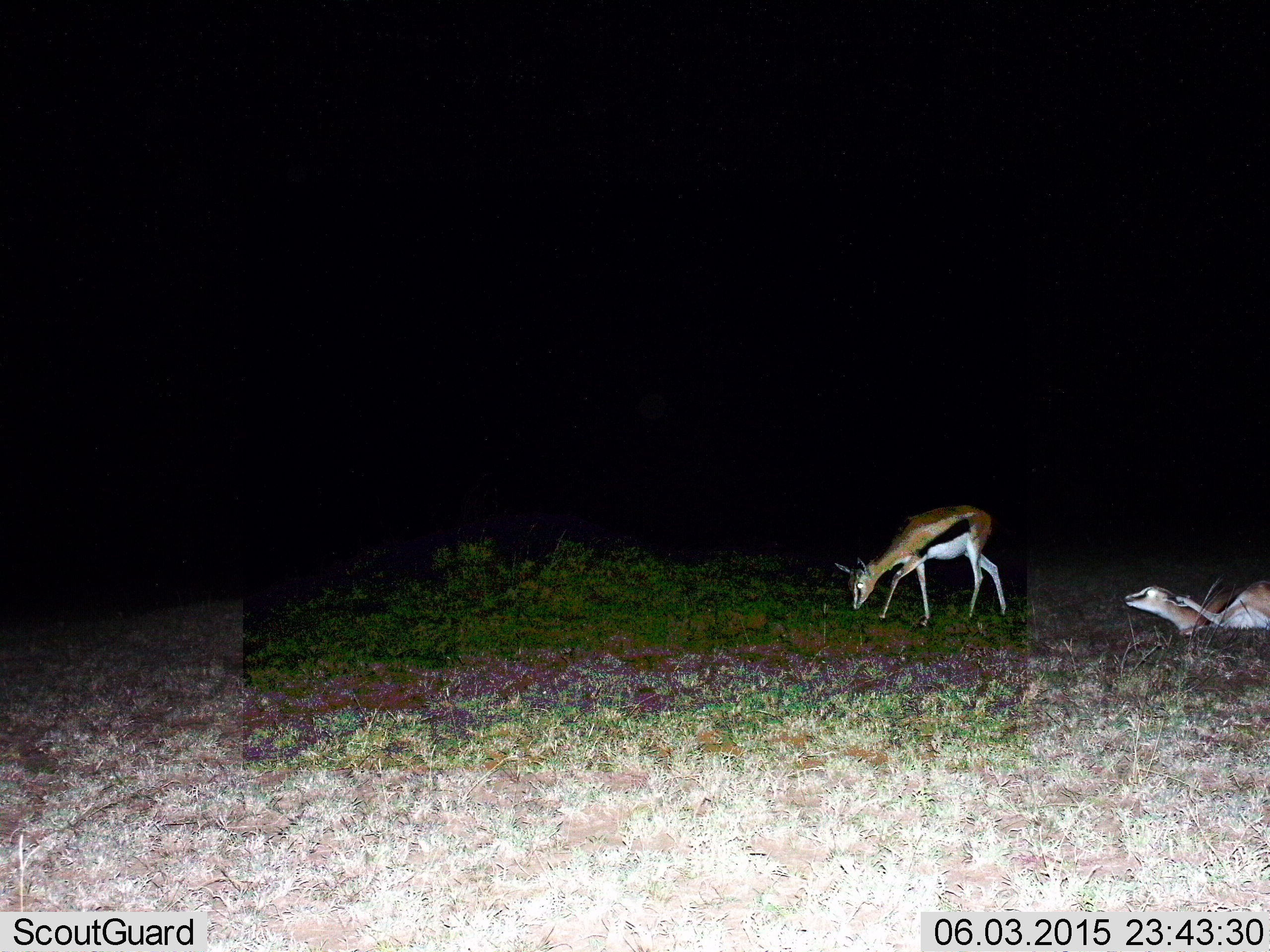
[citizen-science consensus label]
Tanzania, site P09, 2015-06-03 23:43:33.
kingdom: Animalia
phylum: Chordata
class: Mammalia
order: Artiodactyla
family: Bovidae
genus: Eudorcas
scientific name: Eudorcas thomsonii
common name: thomson's gazelle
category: gazellethomsons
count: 2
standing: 30%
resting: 90%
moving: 0%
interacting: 0%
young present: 0%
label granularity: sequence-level